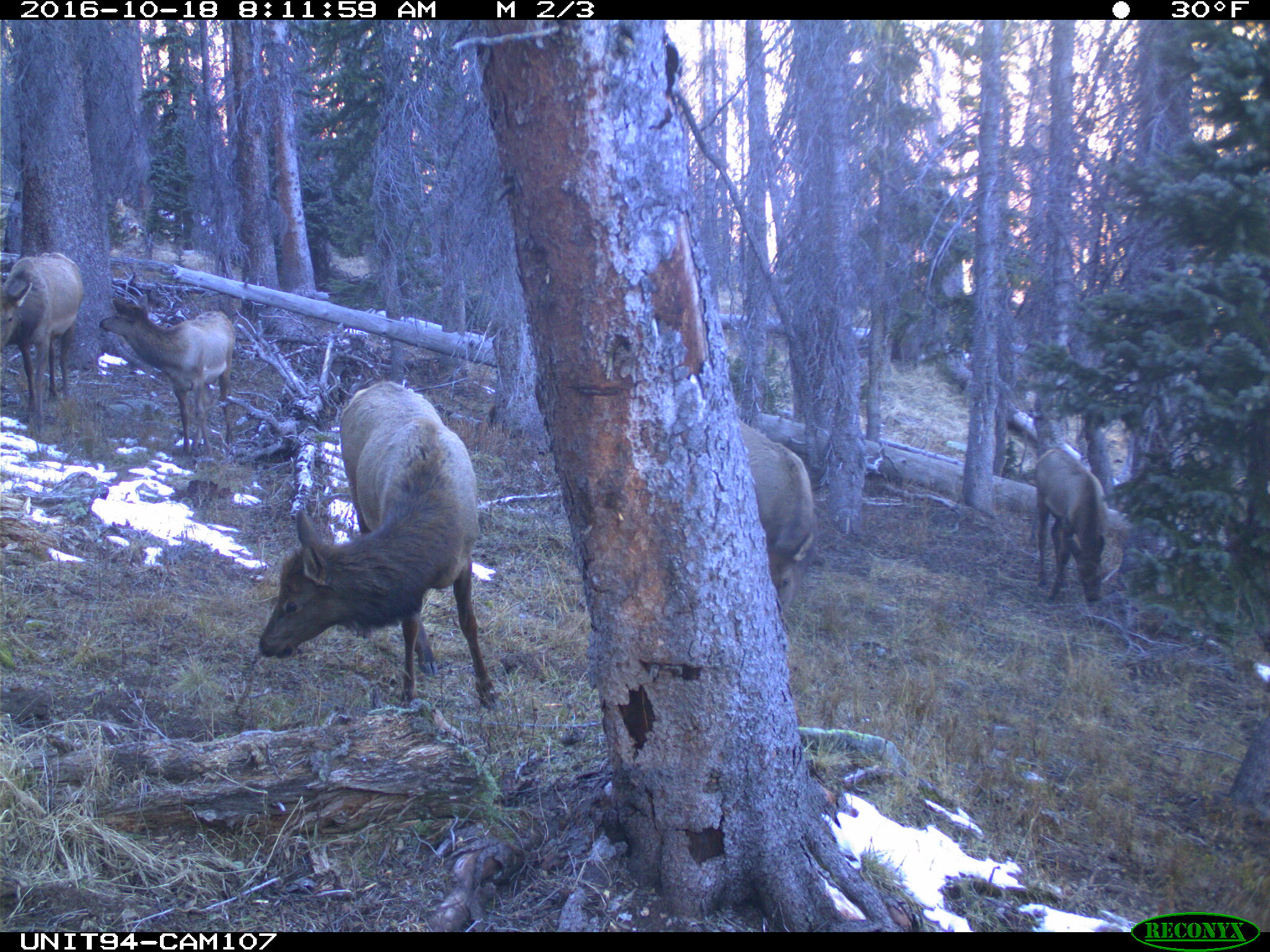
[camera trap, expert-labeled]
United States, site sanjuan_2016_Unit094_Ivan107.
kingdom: Animalia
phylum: Chordata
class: Mammalia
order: Artiodactyla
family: Cervidae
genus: Cervus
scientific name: Cervus elaphus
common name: red deer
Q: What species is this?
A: Cervus elaphus (red deer).